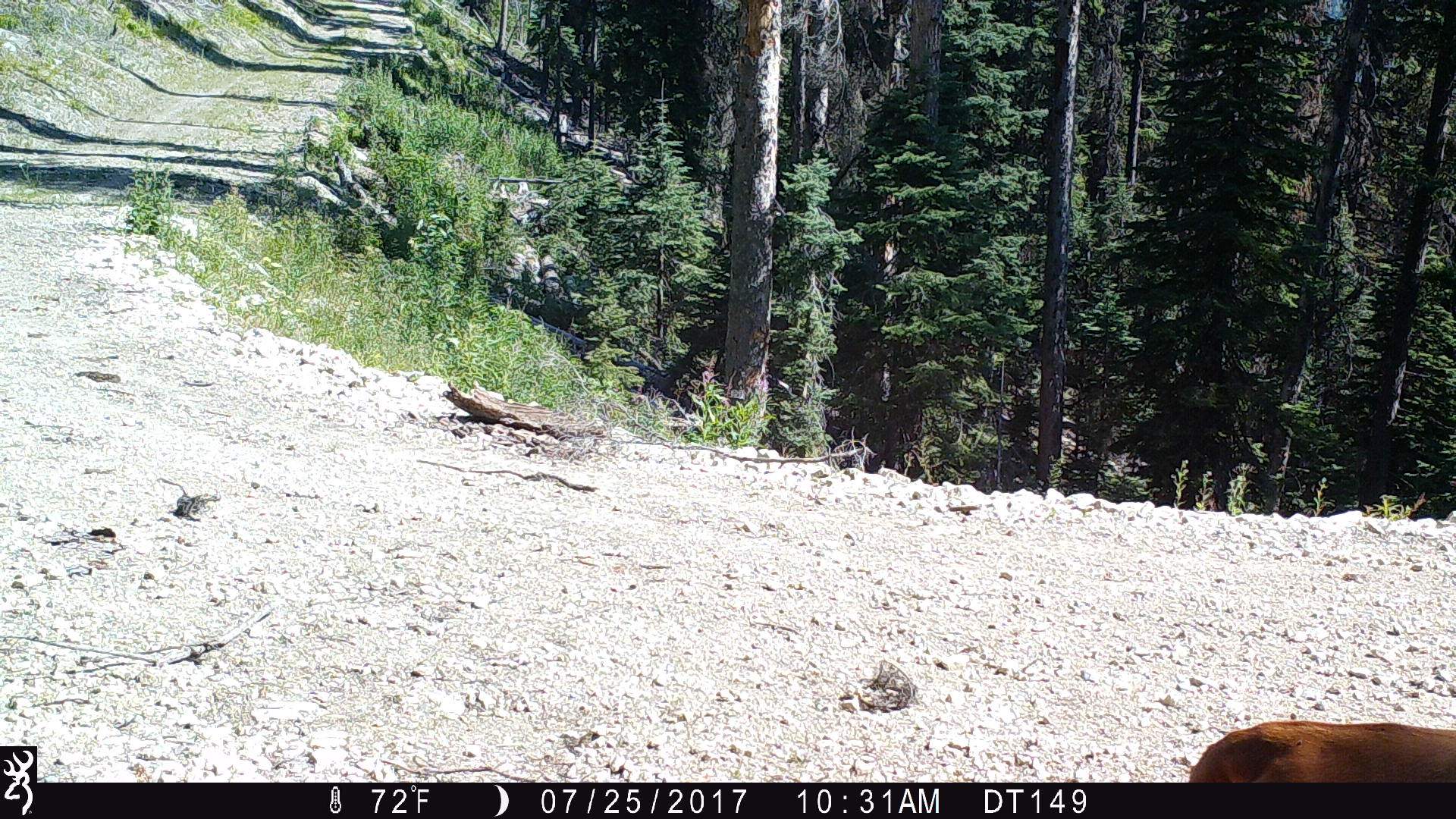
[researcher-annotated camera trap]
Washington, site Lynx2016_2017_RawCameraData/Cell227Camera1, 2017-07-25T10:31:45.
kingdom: Animalia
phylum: Chordata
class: Mammalia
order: Artiodactyla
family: Bovidae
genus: Bos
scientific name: Bos taurus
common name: domestic cattle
Domestic cattle (Bos taurus). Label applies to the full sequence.